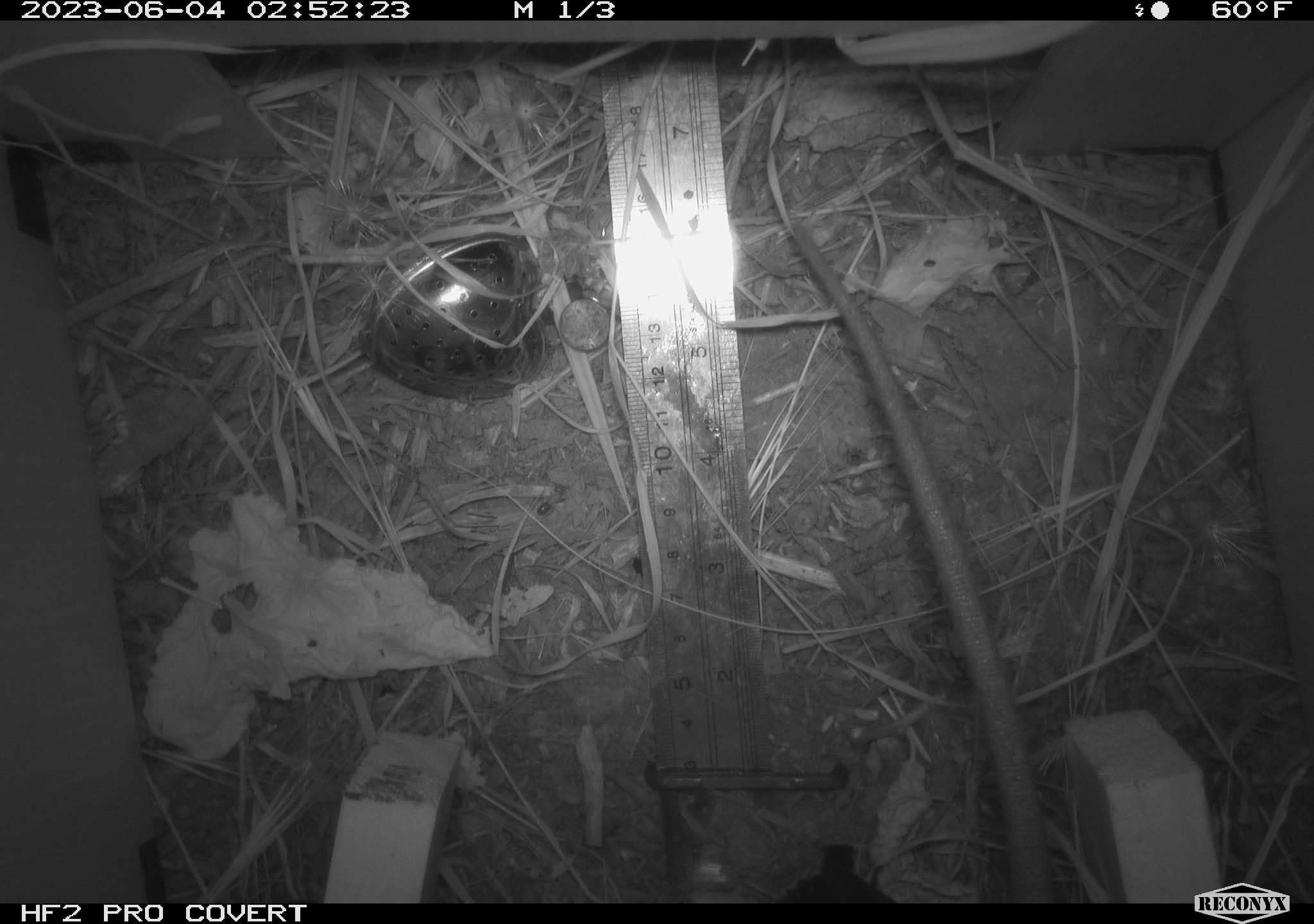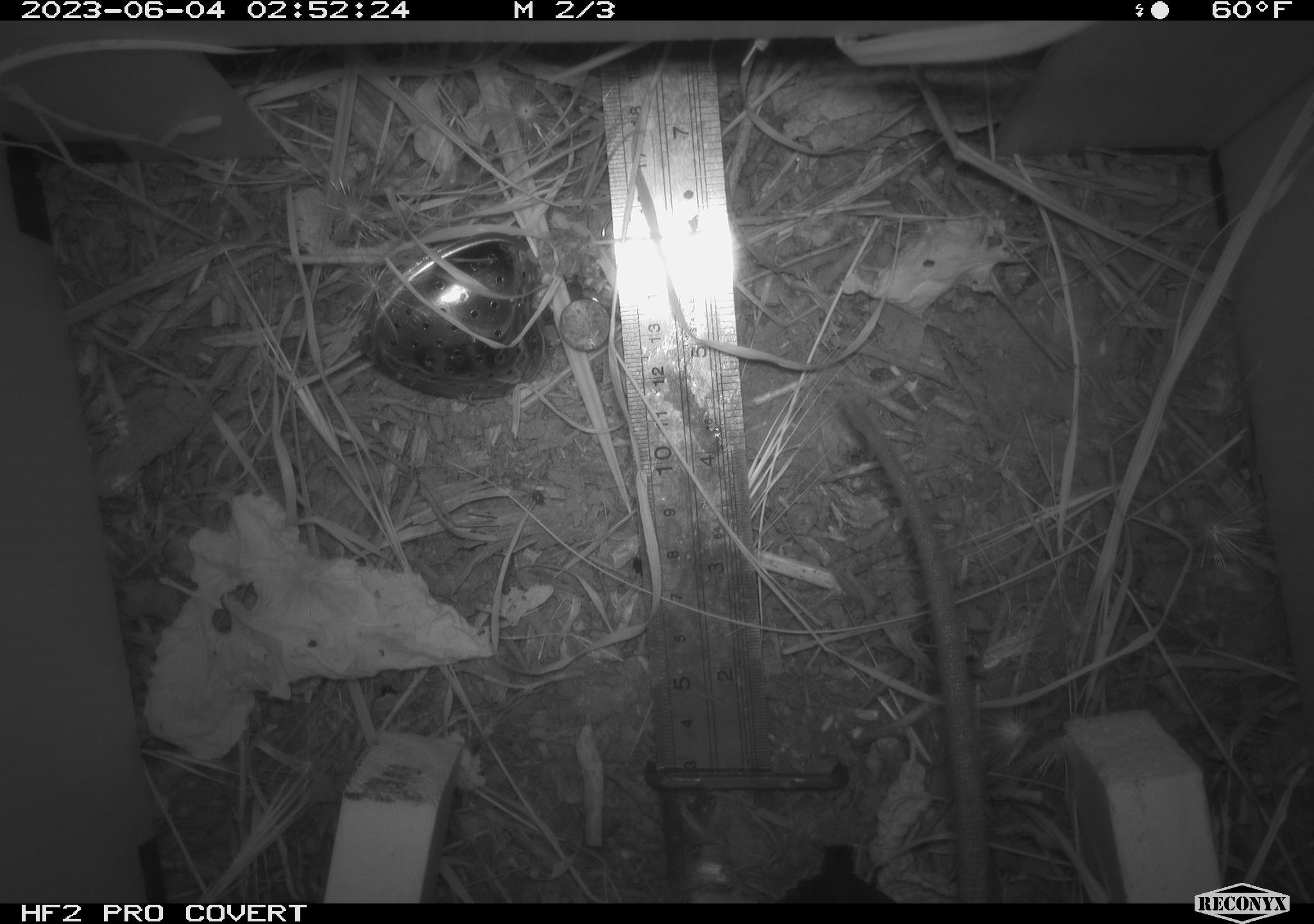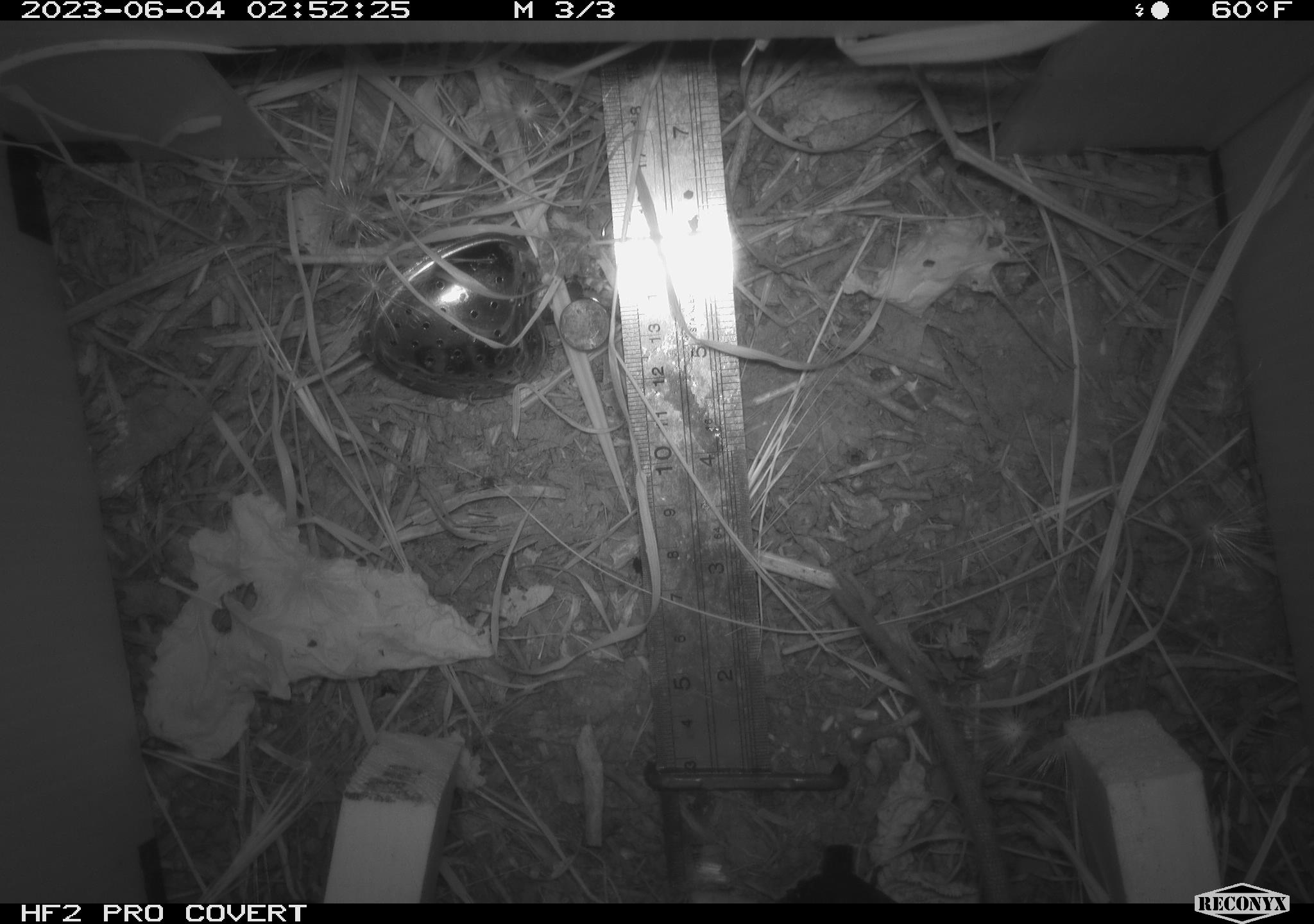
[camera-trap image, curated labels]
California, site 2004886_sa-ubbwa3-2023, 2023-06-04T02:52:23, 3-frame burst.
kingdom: Animalia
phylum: Chordata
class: Mammalia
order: Rodentia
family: Muridae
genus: Rattus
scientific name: Rattus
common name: rat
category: rattus species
Rattus species (rat) (Rattus).